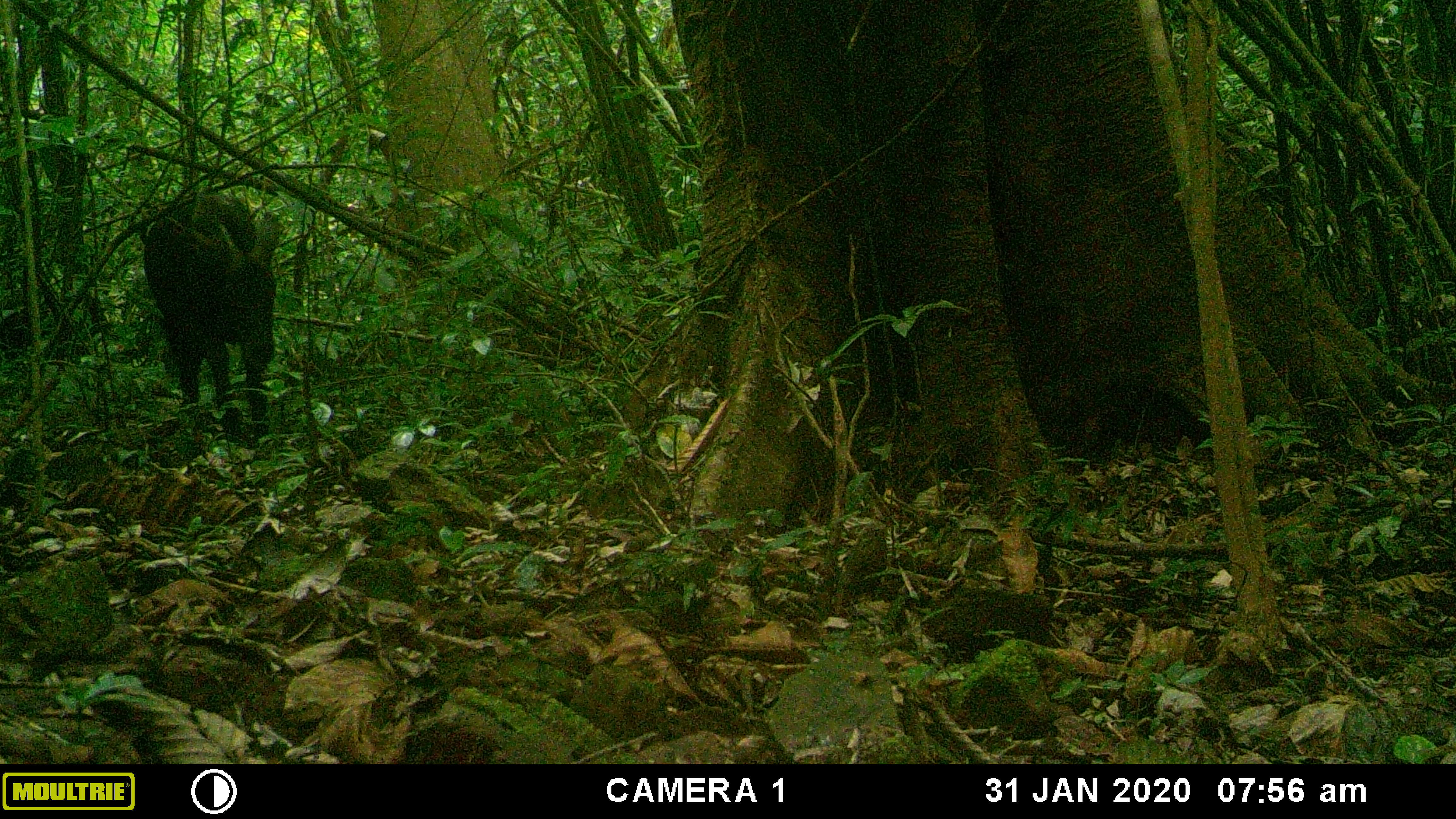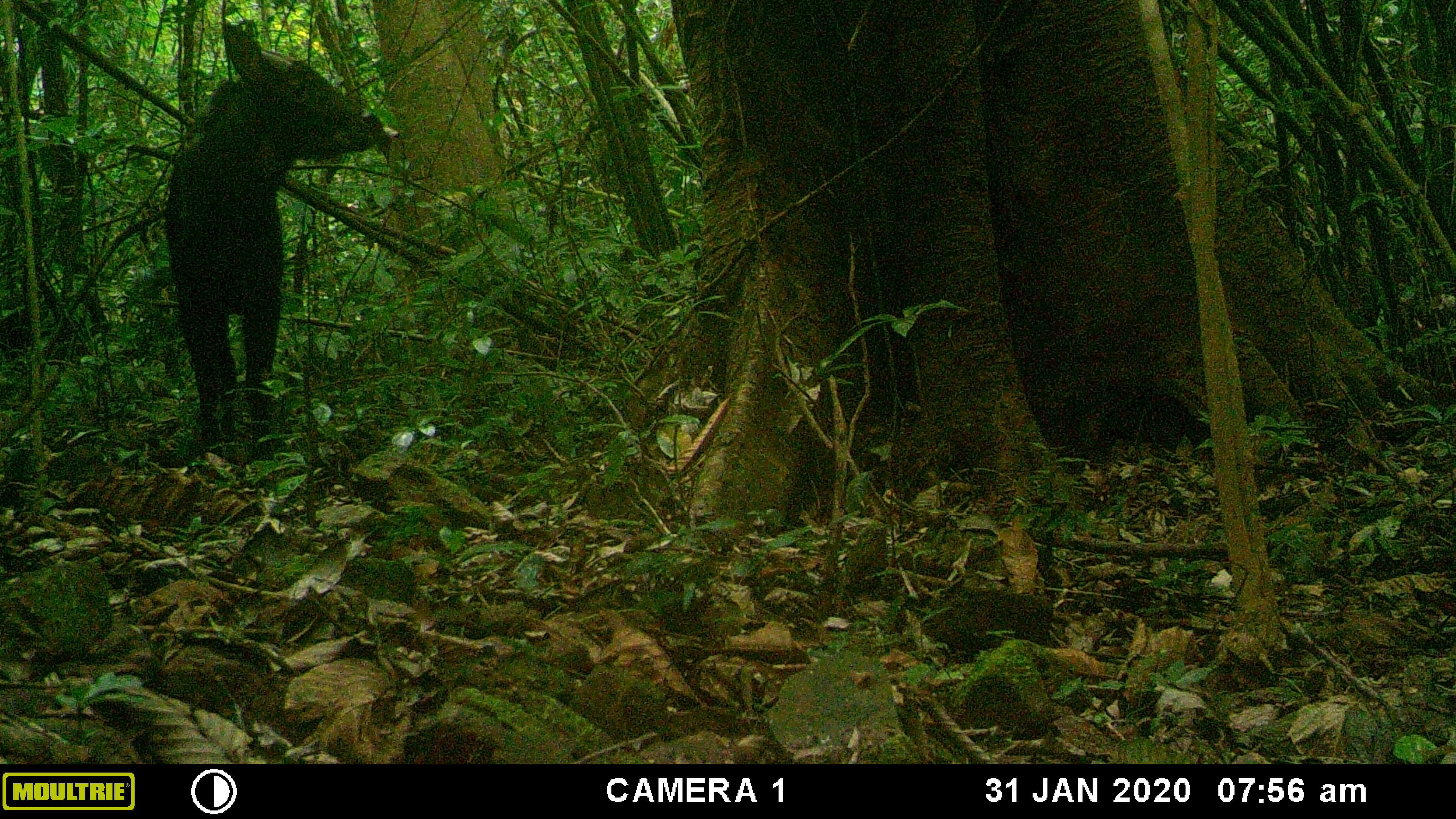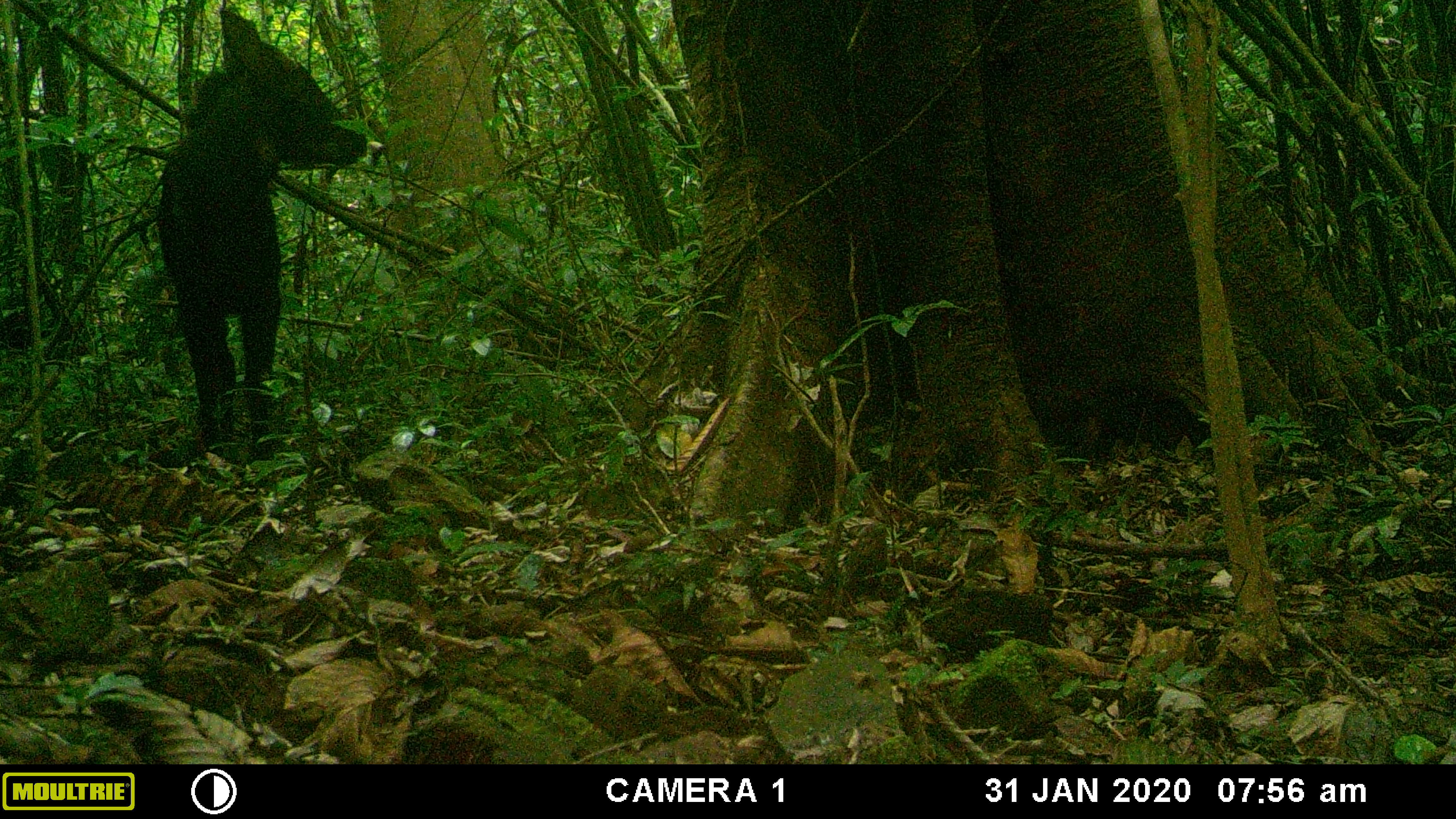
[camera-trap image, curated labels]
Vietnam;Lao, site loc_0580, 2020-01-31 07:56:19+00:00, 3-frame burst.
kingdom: Animalia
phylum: Chordata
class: Mammalia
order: Artiodactyla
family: Bovidae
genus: Capricornis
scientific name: Capricornis sumatraensis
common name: chinese serow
Chinese serow (Capricornis sumatraensis). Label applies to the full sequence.